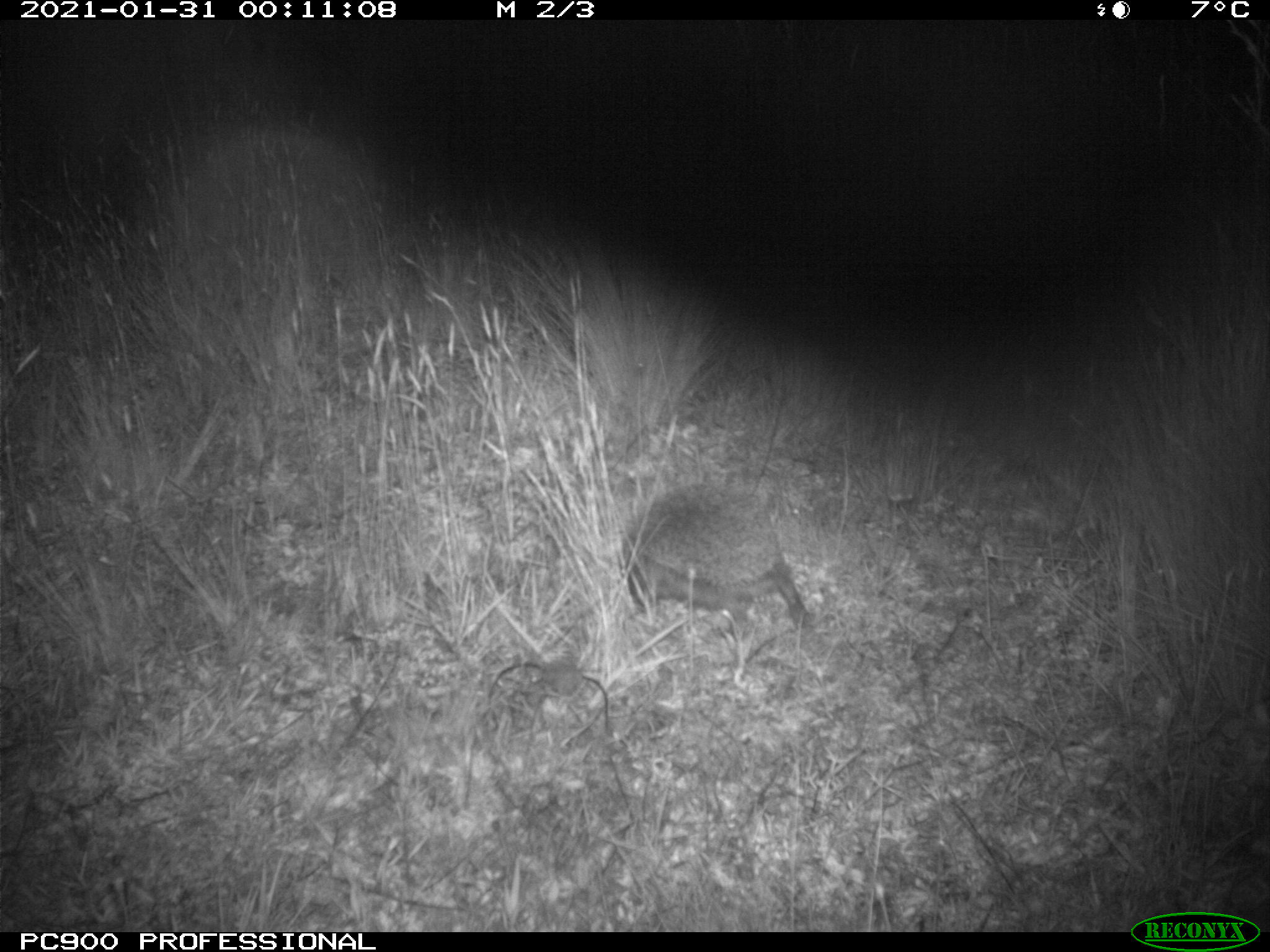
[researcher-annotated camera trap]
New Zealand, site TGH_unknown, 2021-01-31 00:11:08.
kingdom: Animalia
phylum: Chordata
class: Mammalia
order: Eulipotyphla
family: Erinaceidae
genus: Erinaceus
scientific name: Erinaceus europaeus europaeus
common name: european hedgehog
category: hedgehog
Hedgehog (european hedgehog) (Erinaceus europaeus europaeus).